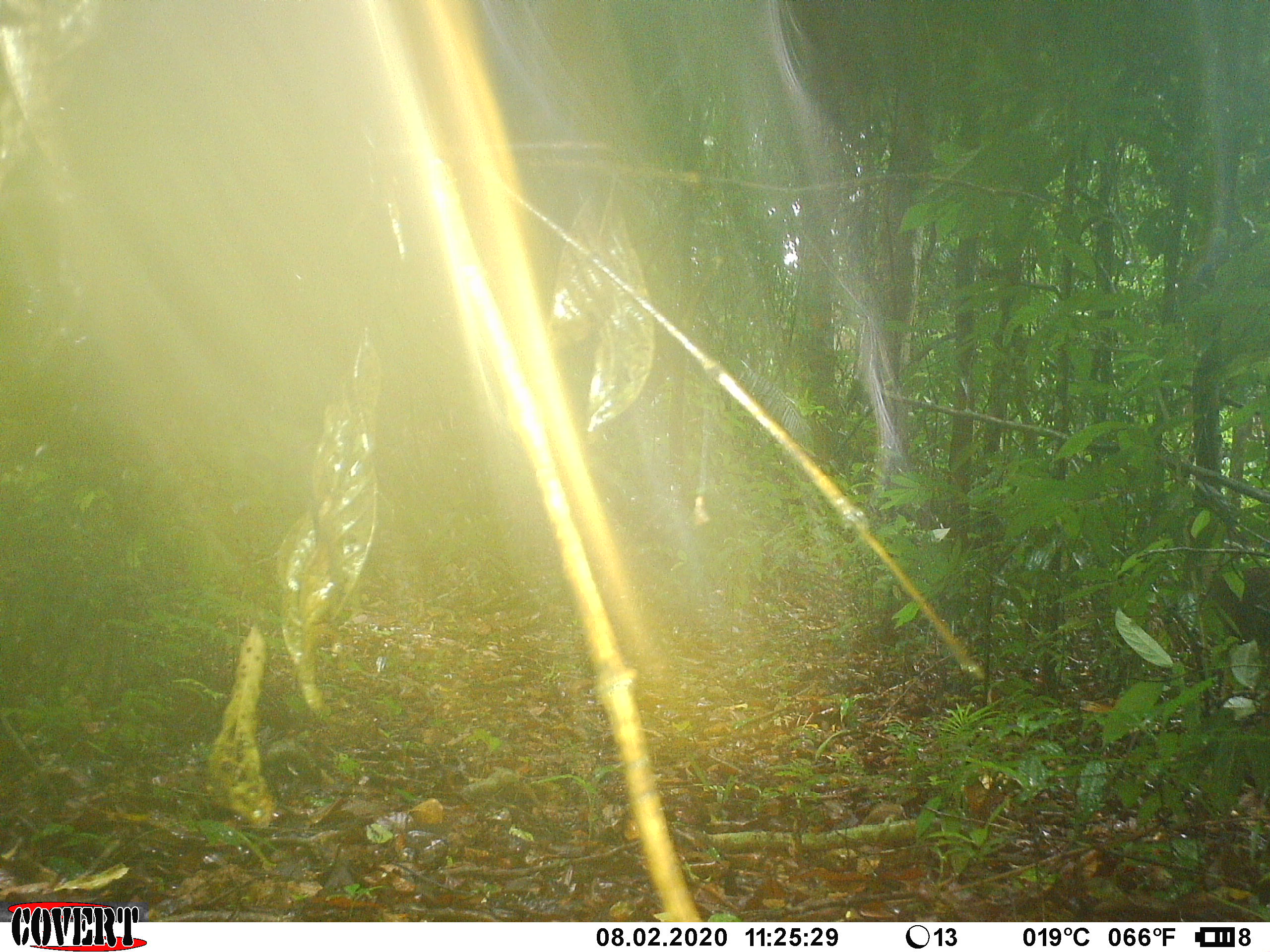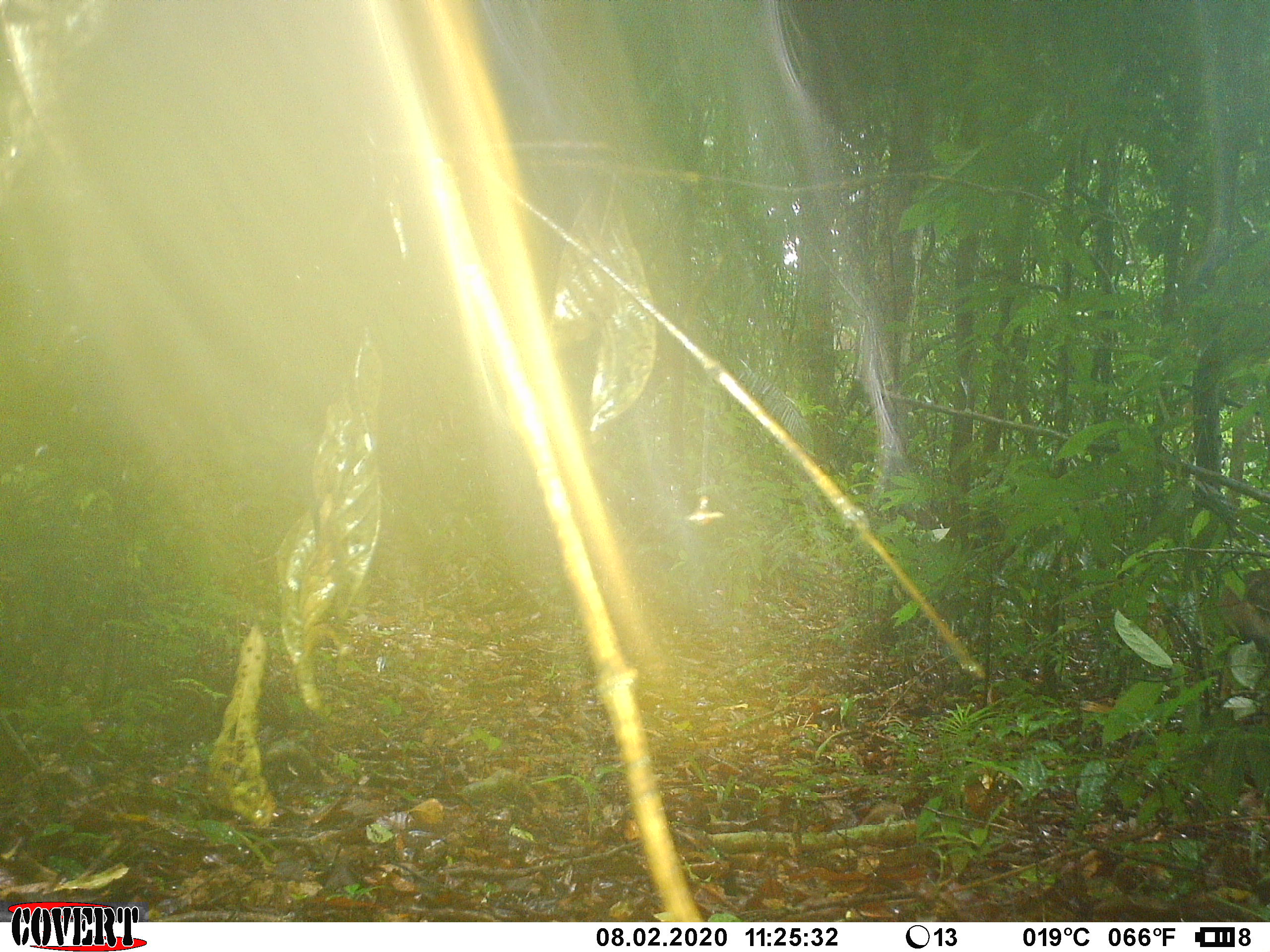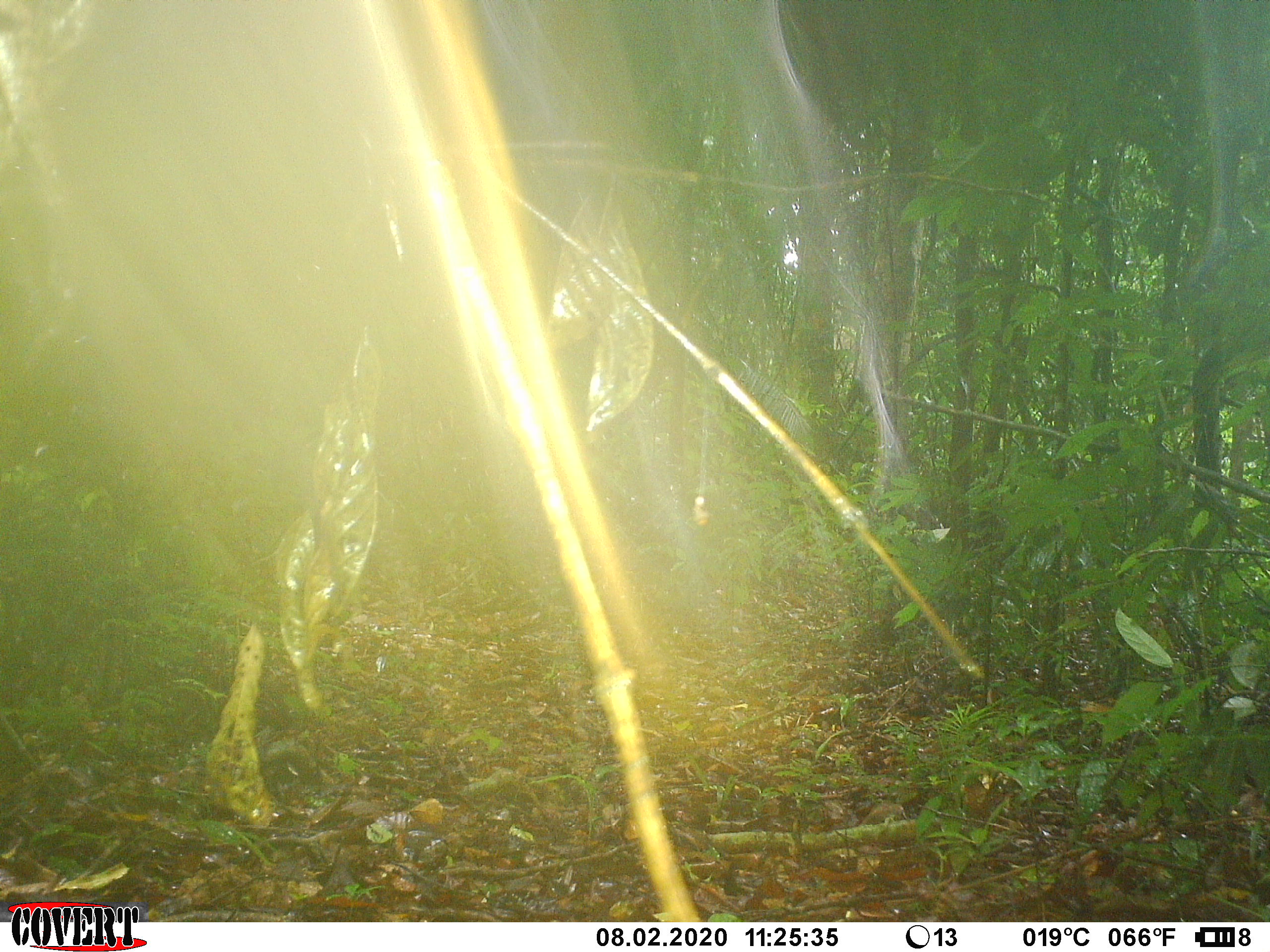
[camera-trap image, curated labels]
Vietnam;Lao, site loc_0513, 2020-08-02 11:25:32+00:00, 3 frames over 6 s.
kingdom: Animalia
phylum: Chordata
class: Mammalia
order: Artiodactyla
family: Cervidae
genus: Rusa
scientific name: Rusa unicolor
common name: sambar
Sambar (Rusa unicolor). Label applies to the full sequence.